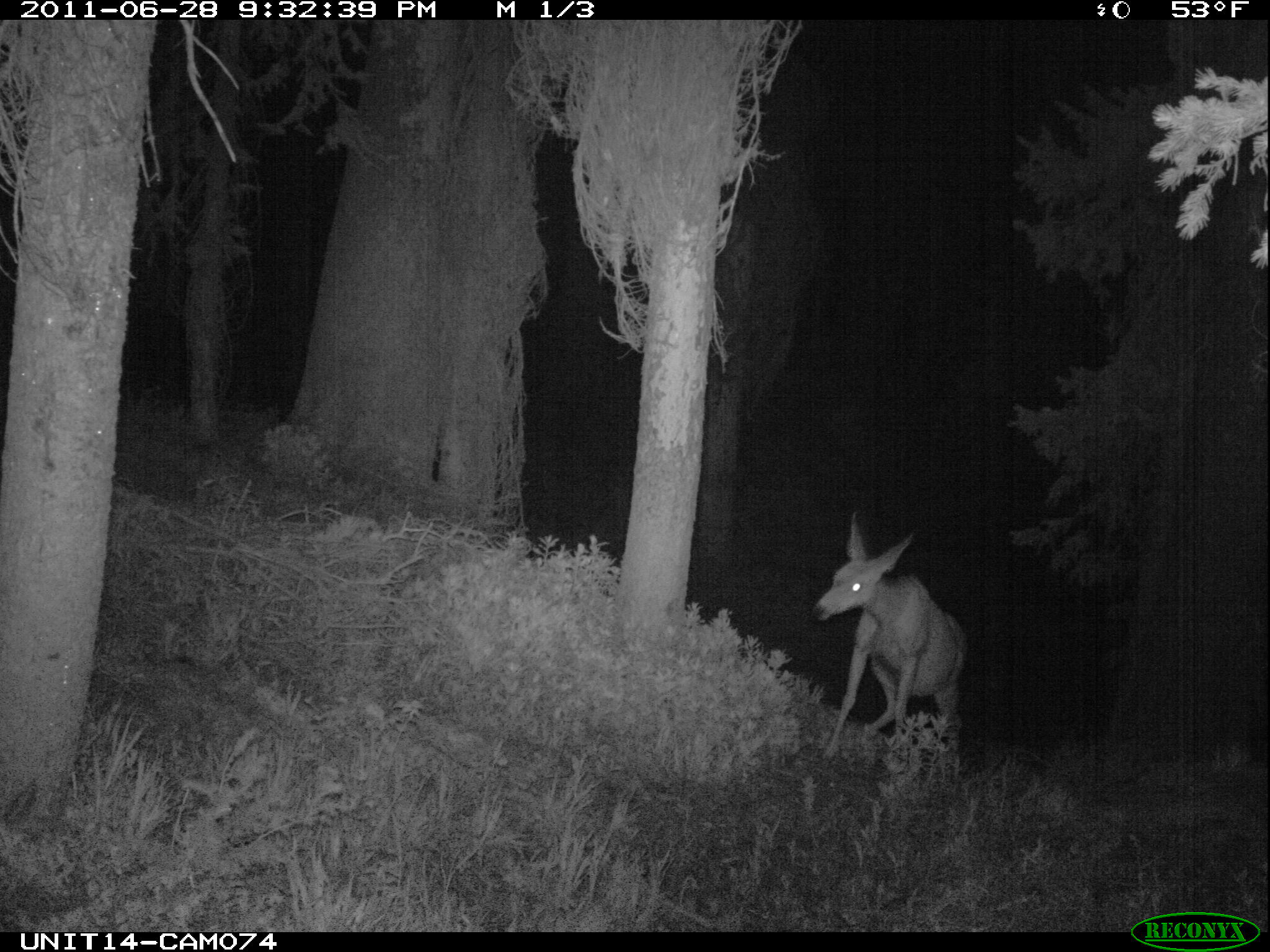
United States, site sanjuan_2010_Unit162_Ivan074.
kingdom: Animalia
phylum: Chordata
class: Mammalia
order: Artiodactyla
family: Cervidae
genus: Odocoileus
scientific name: Odocoileus hemionus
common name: mule deer